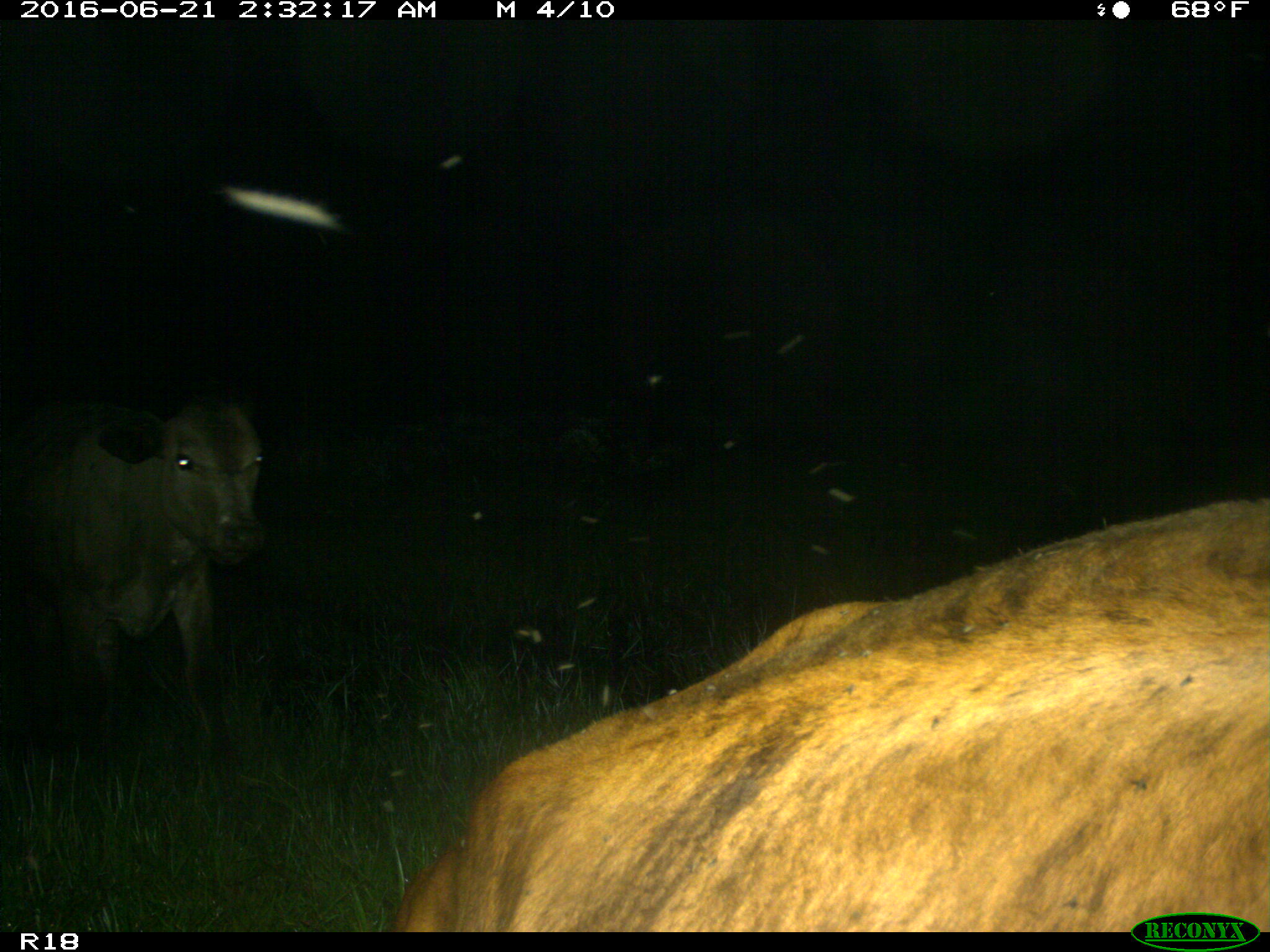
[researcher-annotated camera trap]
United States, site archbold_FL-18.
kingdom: Animalia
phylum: Chordata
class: Mammalia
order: Artiodactyla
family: Bovidae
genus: Bos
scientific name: Bos taurus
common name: domestic cow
Bos taurus (domestic cow).